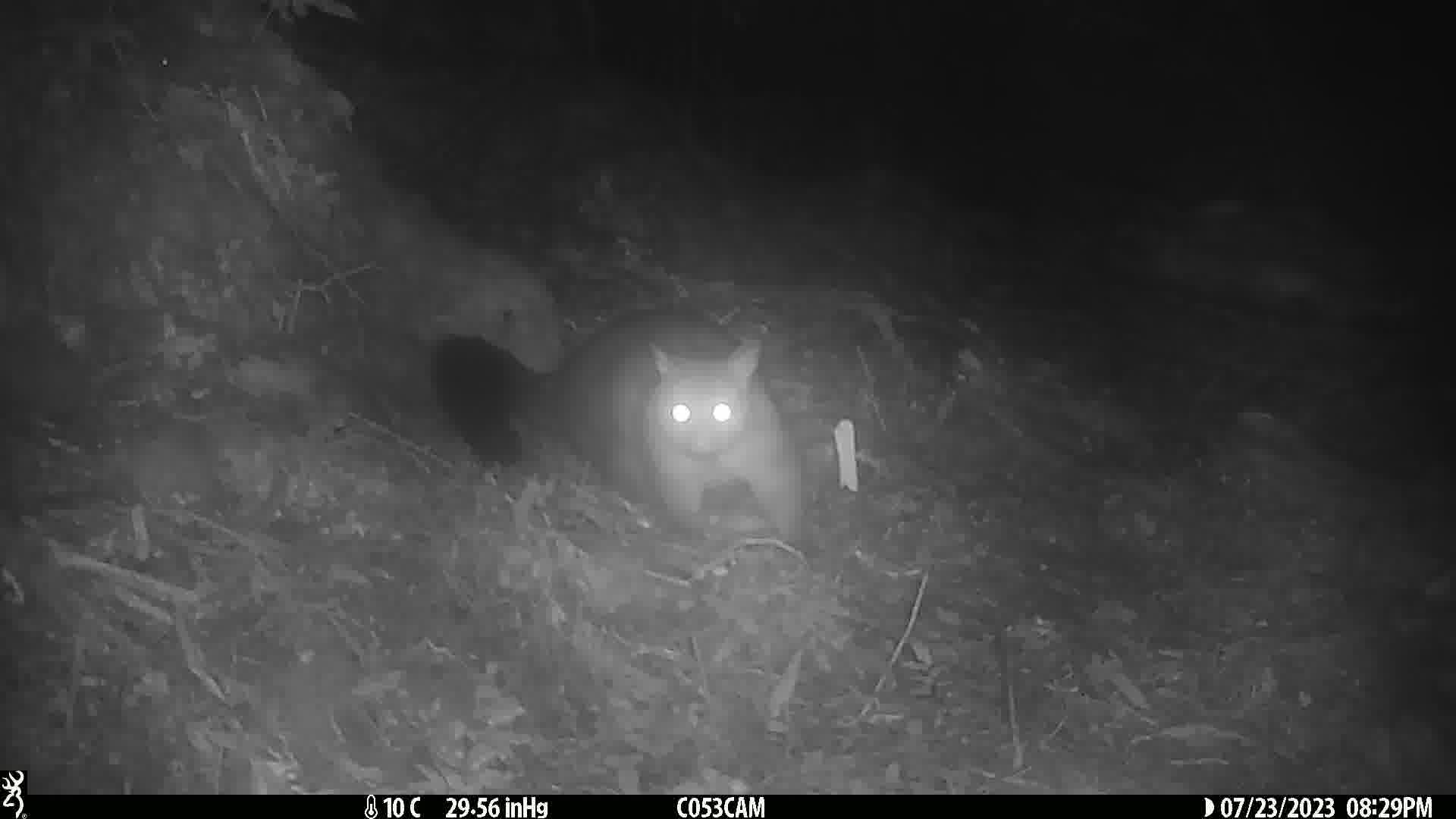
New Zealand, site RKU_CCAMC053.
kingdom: Animalia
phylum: Chordata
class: Mammalia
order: Diprotodontia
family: Phalangeridae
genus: Trichosurus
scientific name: Trichosurus vulpecula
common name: common brushtail possum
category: possum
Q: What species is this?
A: Possum (common brushtail possum) (Trichosurus vulpecula).